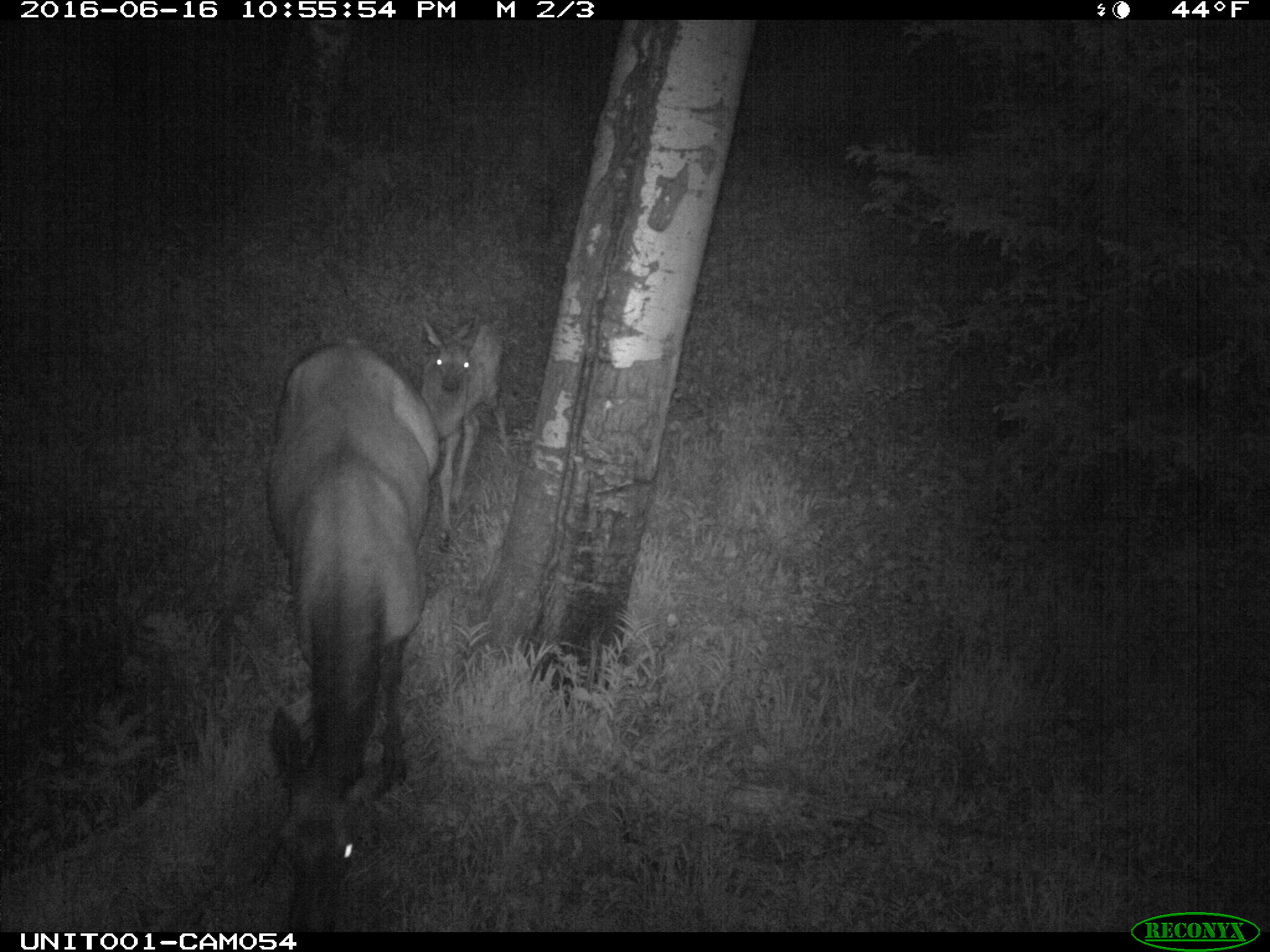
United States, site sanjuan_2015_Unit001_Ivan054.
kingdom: Animalia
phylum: Chordata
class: Mammalia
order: Artiodactyla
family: Cervidae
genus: Cervus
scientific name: Cervus elaphus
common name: red deer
Cervus elaphus (red deer).